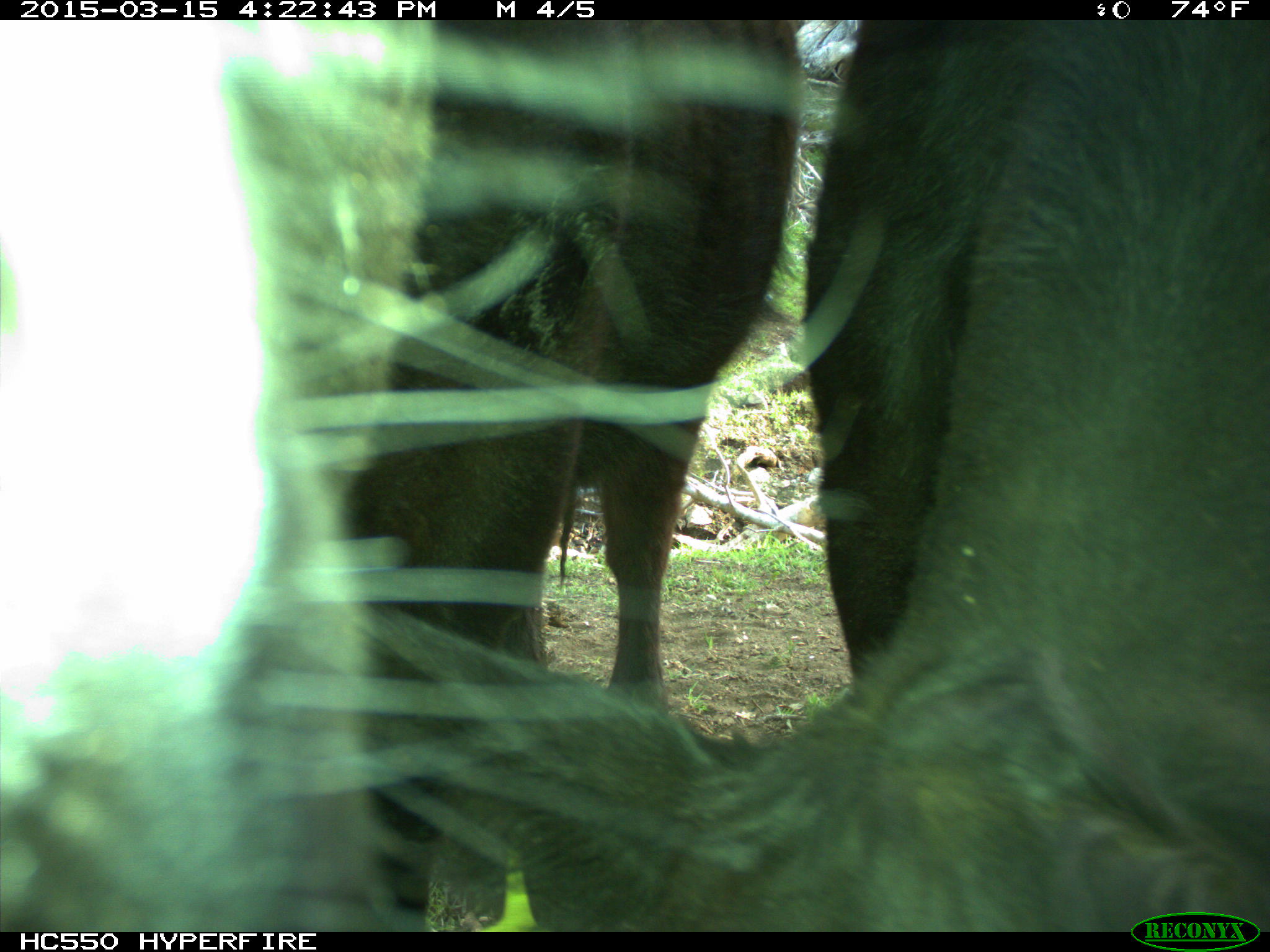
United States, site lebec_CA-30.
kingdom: Animalia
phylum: Chordata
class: Mammalia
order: Artiodactyla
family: Bovidae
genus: Bos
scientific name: Bos taurus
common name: domestic cow